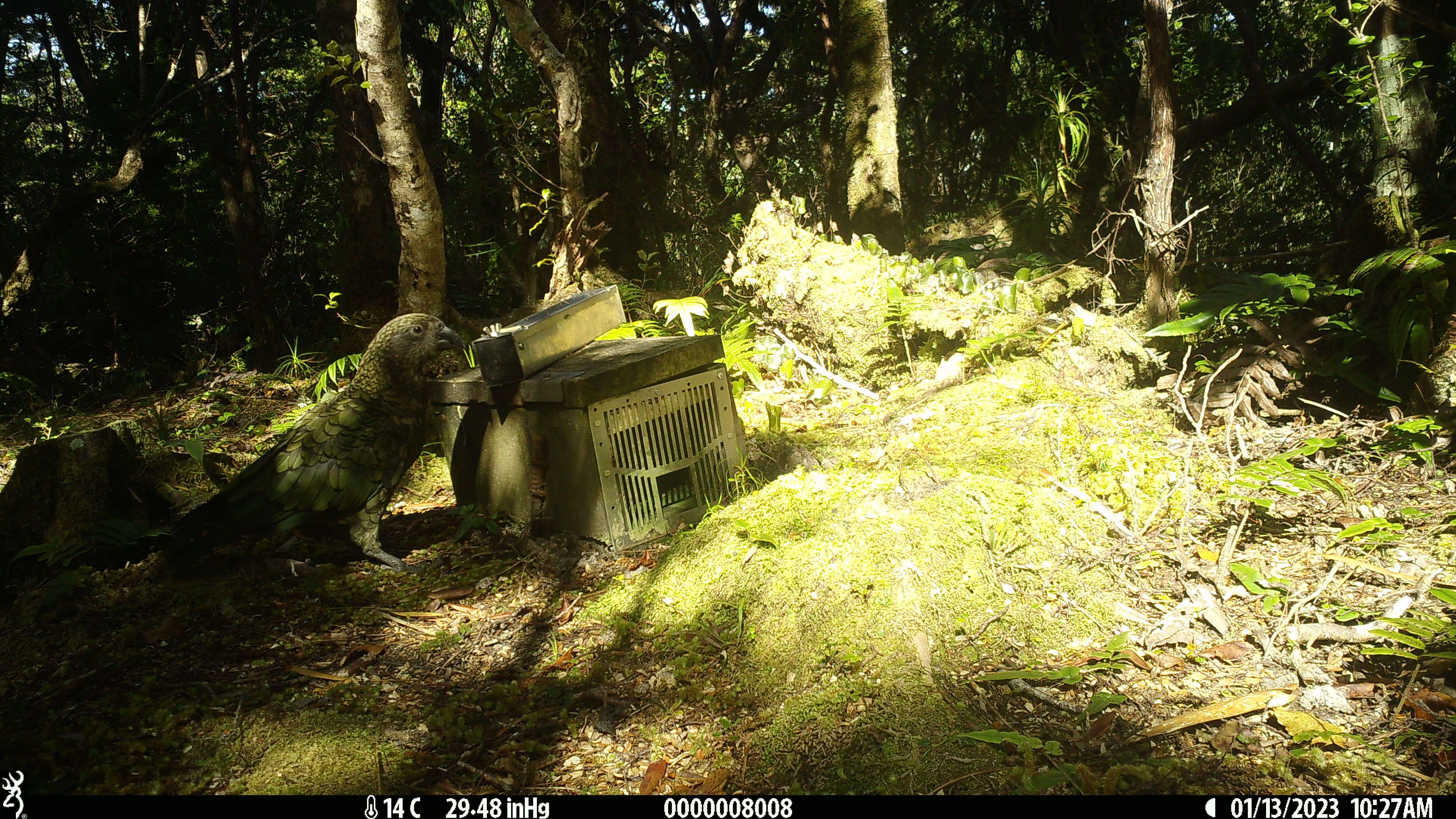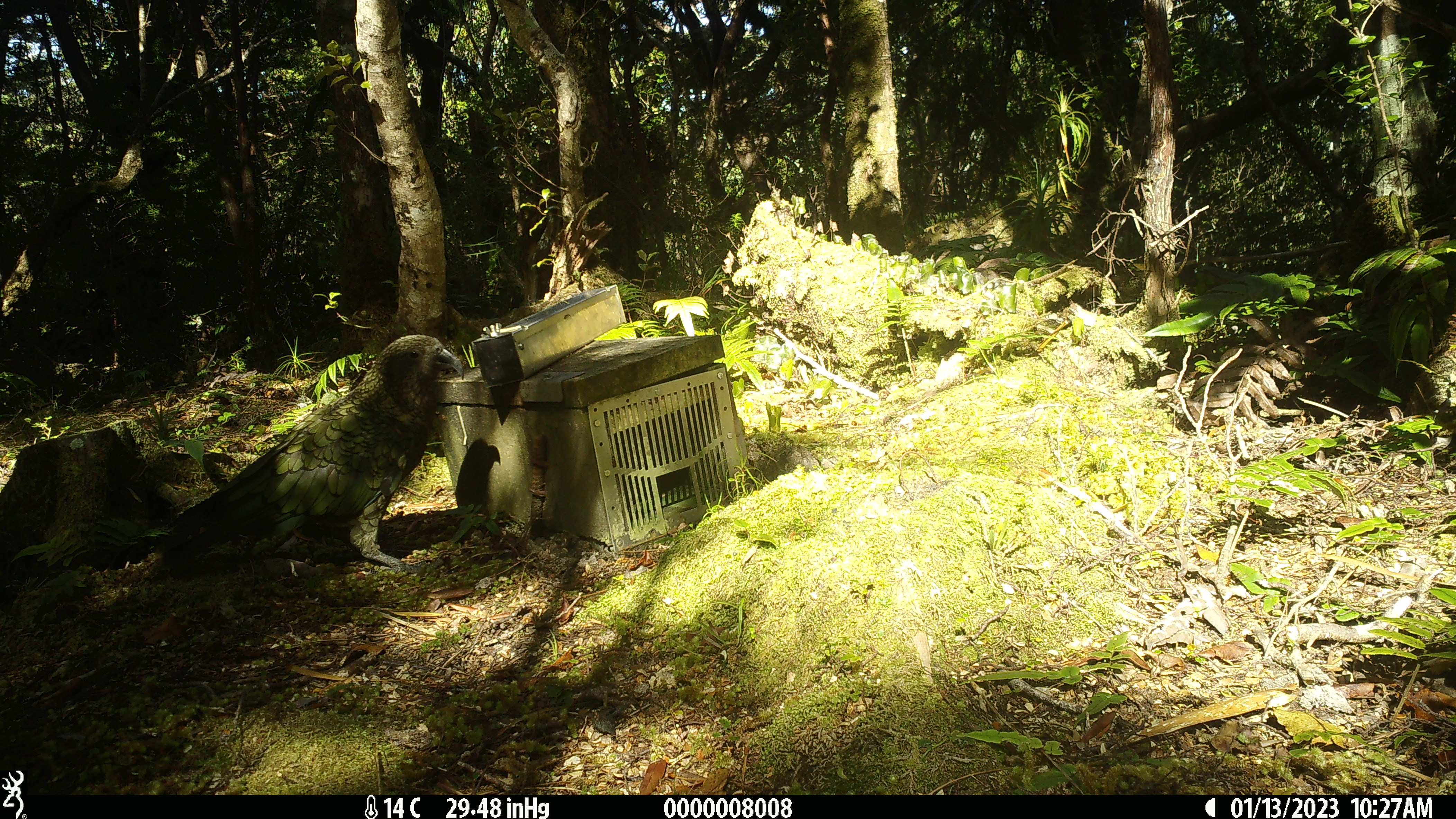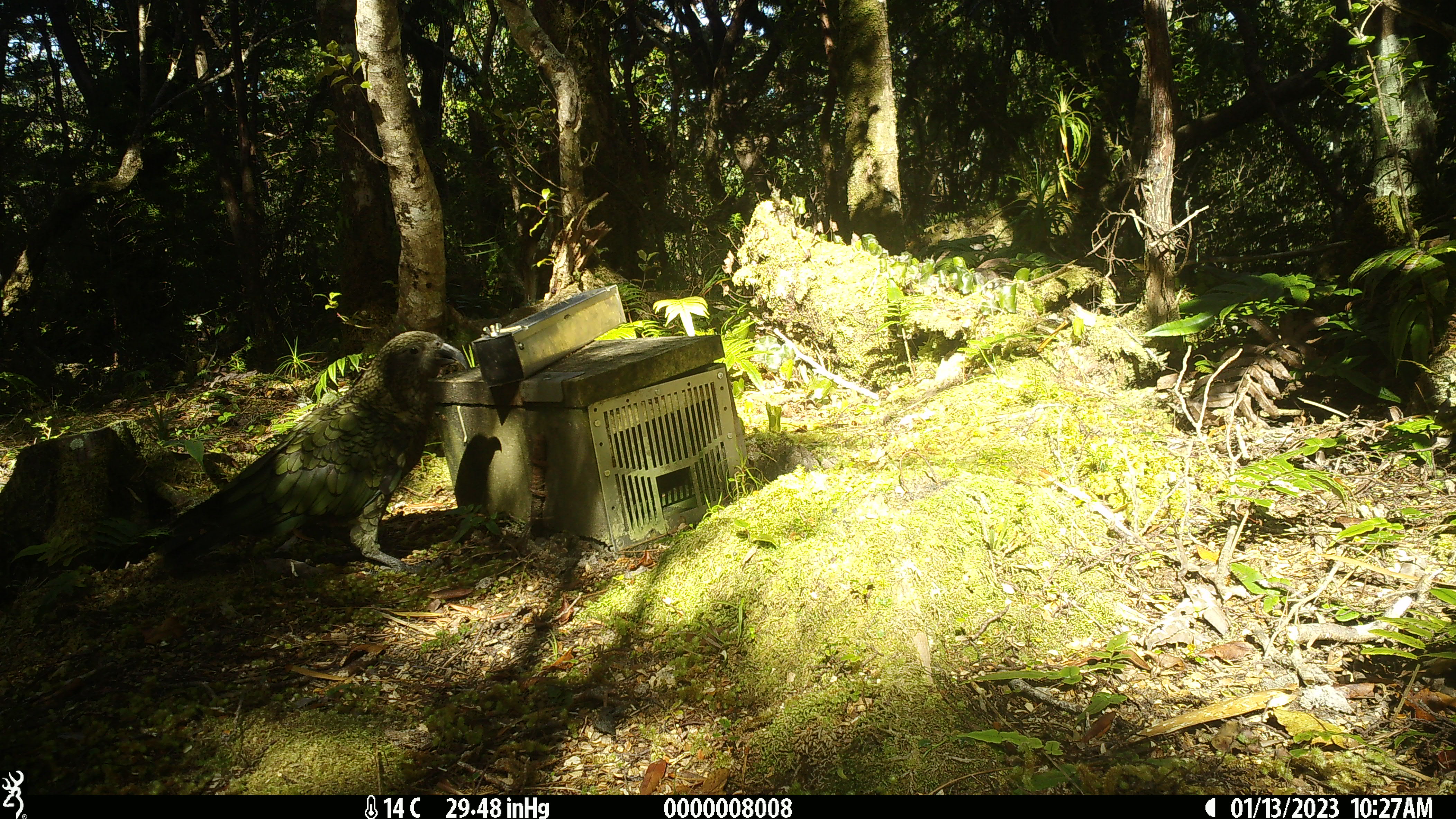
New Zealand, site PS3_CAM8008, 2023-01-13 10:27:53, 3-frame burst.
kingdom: Animalia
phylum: Chordata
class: Aves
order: Psittaciformes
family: Strigopidae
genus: Nestor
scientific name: Nestor notabilis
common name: kea